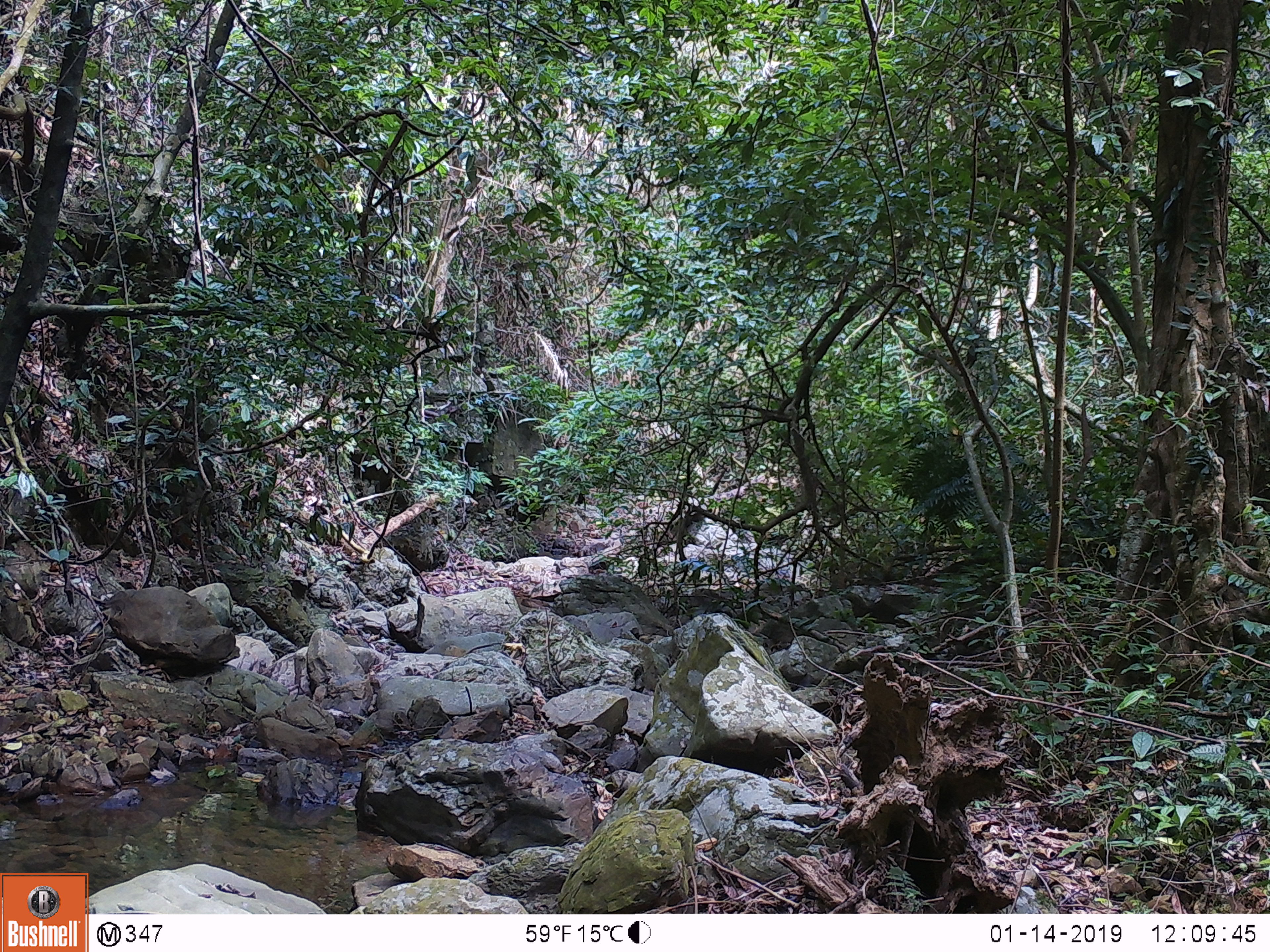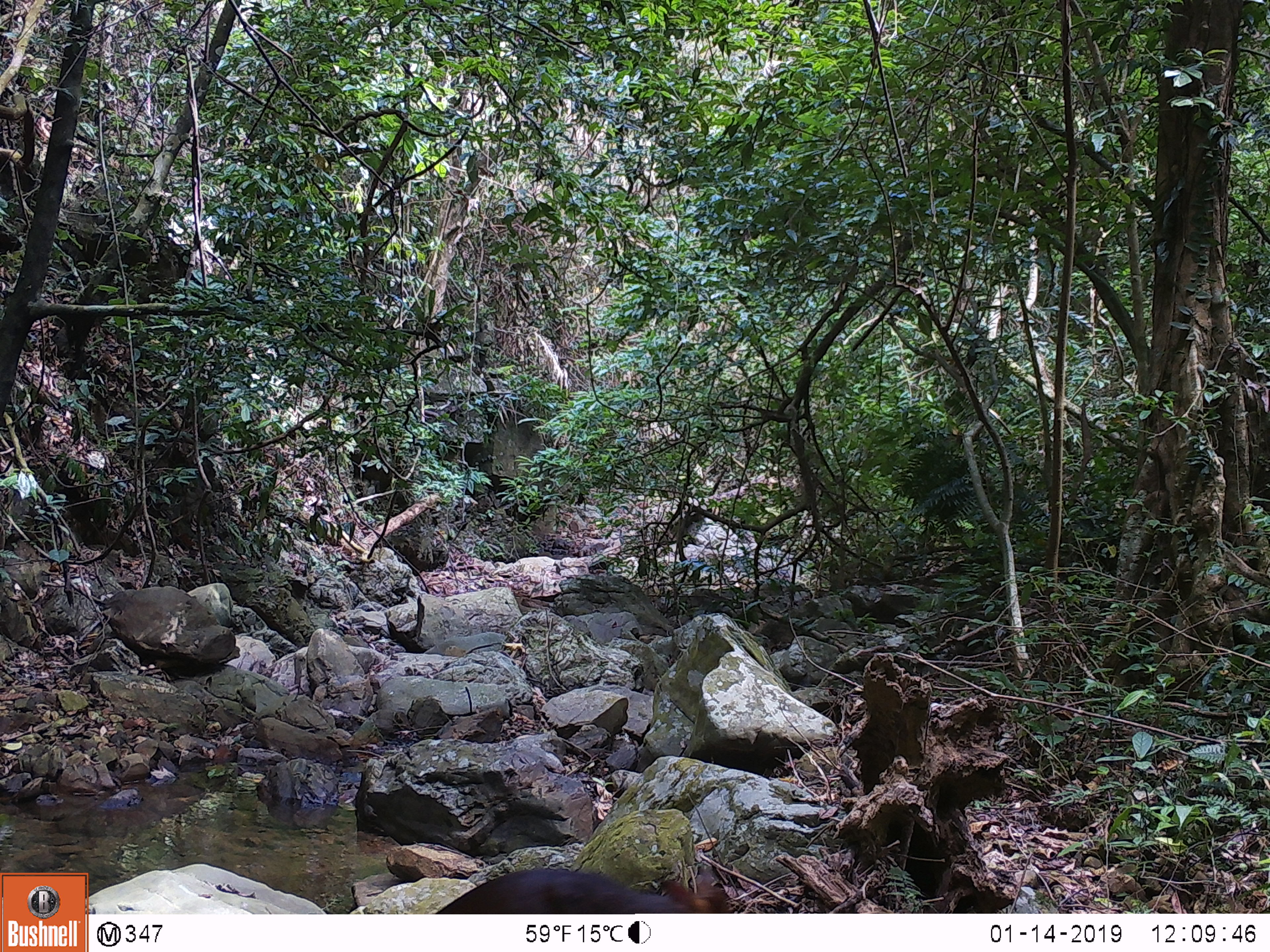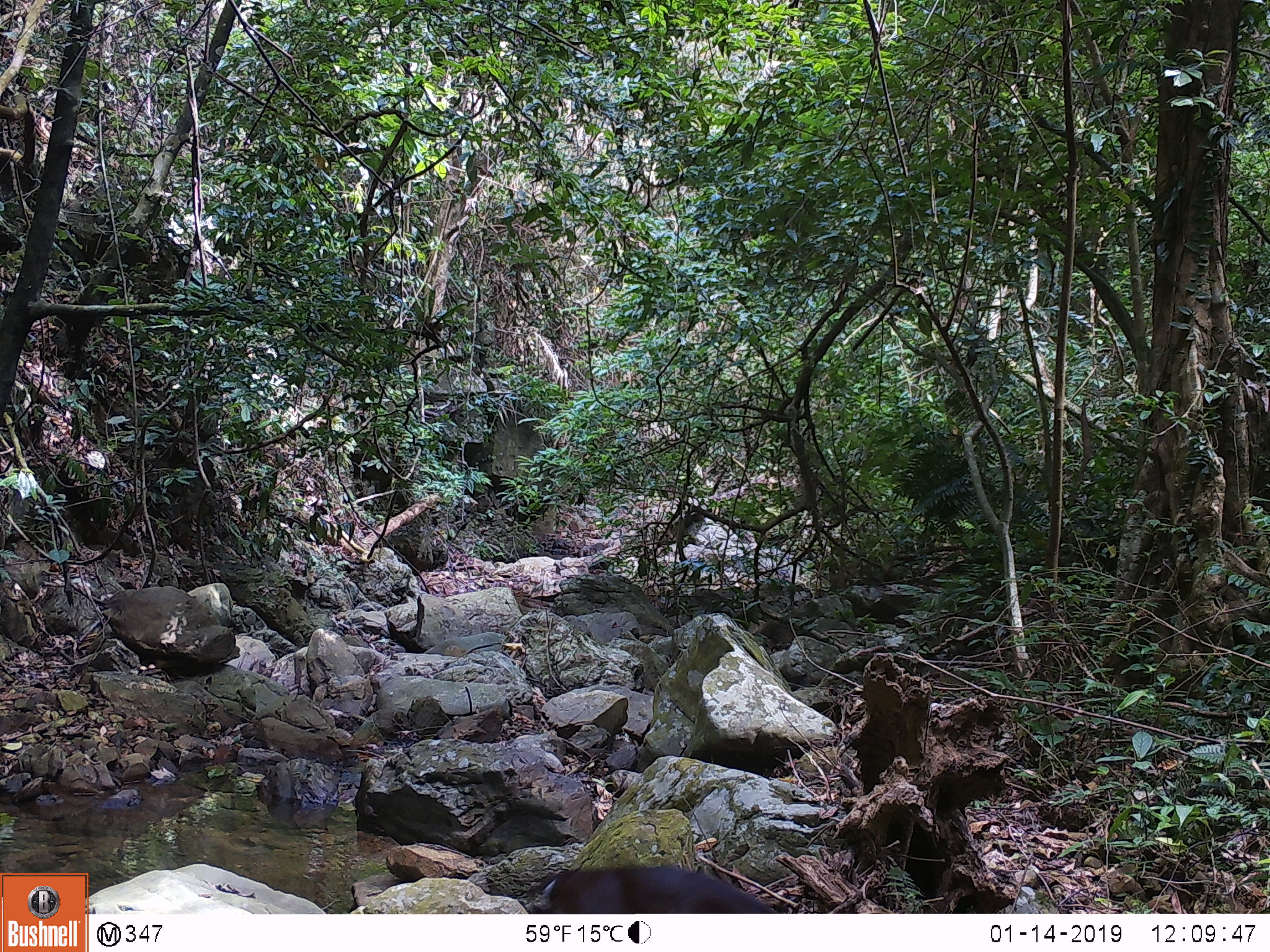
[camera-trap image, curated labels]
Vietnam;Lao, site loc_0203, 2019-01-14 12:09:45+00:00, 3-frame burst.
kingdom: Animalia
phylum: Chordata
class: Mammalia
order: Artiodactyla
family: Cervidae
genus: Muntiacus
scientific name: Muntiacus rooseveltorum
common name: roosevelt's muntjac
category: roosevelts muntjac group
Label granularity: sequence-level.